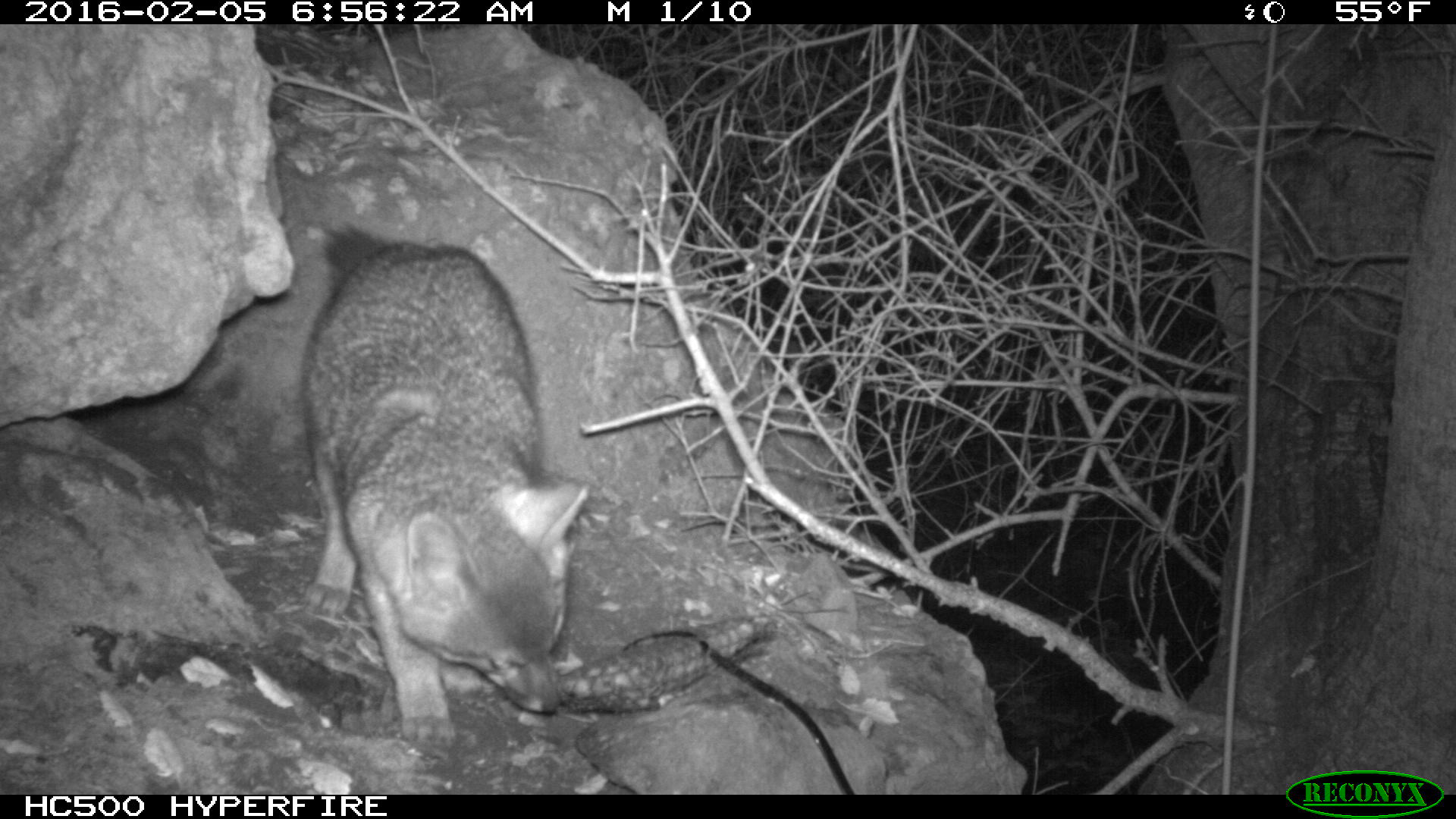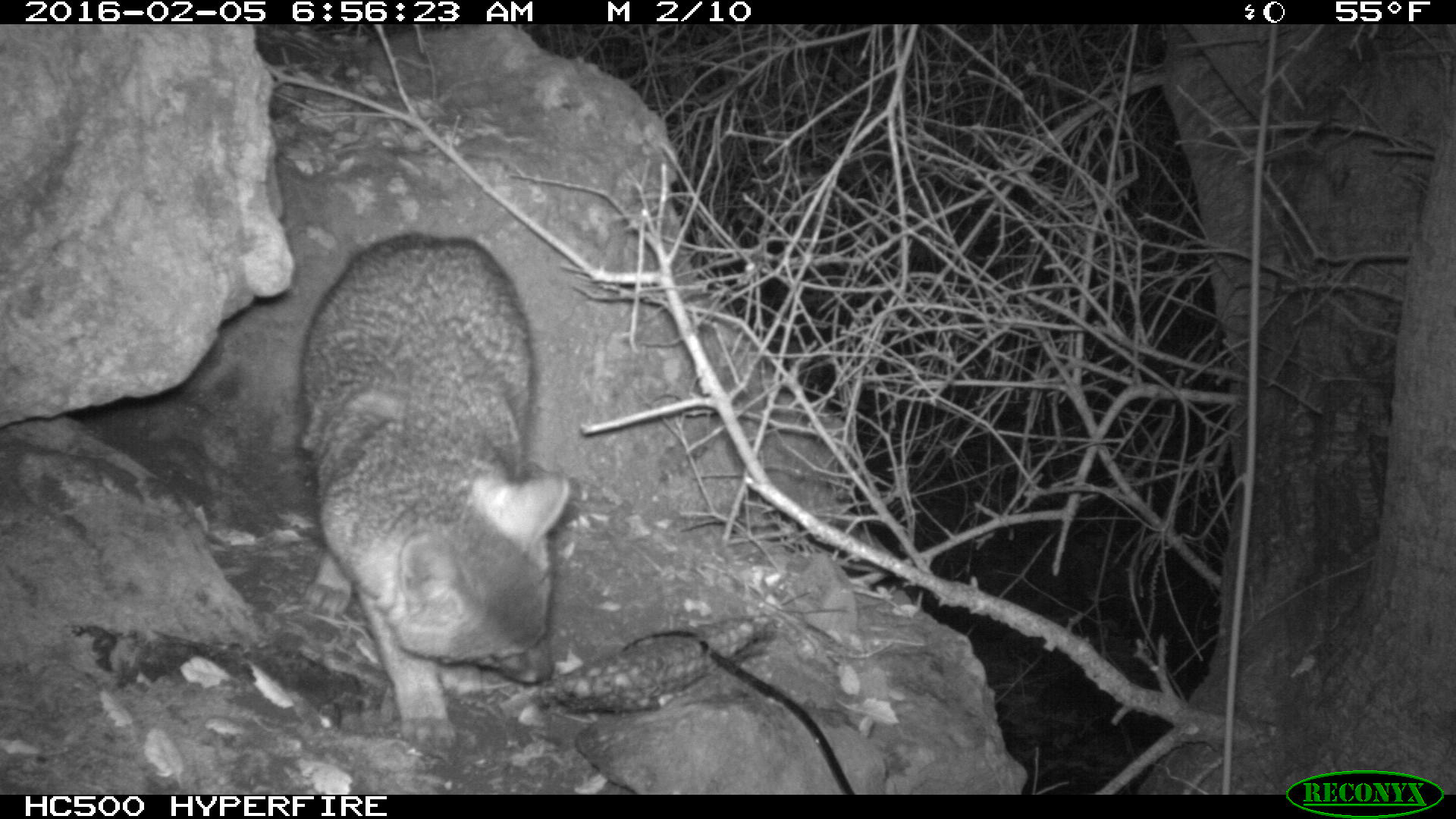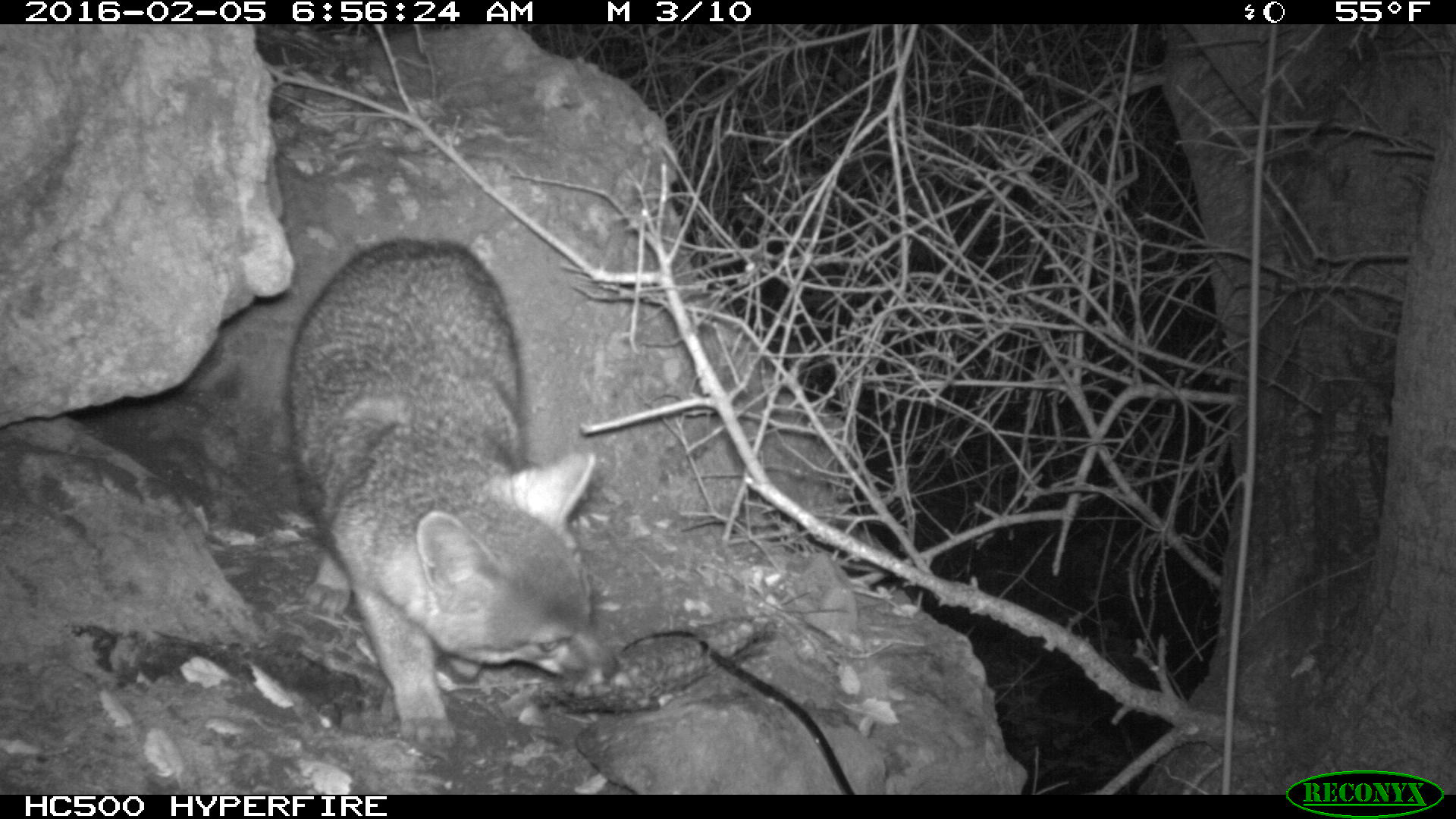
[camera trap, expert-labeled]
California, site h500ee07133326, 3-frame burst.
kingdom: Animalia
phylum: Chordata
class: Mammalia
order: Carnivora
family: Canidae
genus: Urocyon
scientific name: Urocyon littoralis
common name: island fox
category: fox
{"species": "fox (island fox) (Urocyon littoralis)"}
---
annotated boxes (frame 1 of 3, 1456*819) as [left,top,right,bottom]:
fox: [302,222,592,743]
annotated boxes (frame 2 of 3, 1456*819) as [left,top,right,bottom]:
fox: [294,234,572,750]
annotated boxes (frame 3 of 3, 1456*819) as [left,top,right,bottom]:
fox: [284,236,619,745]